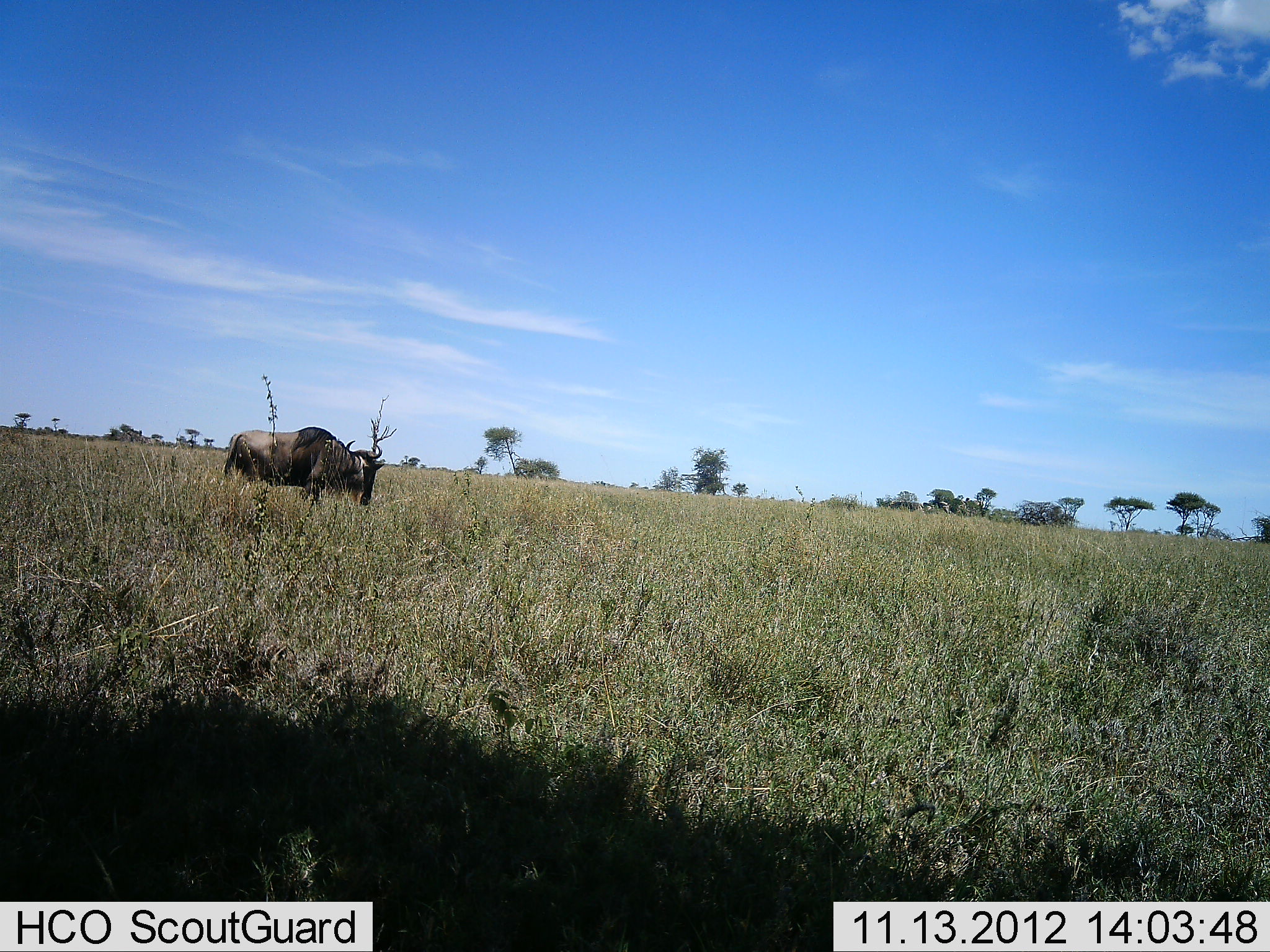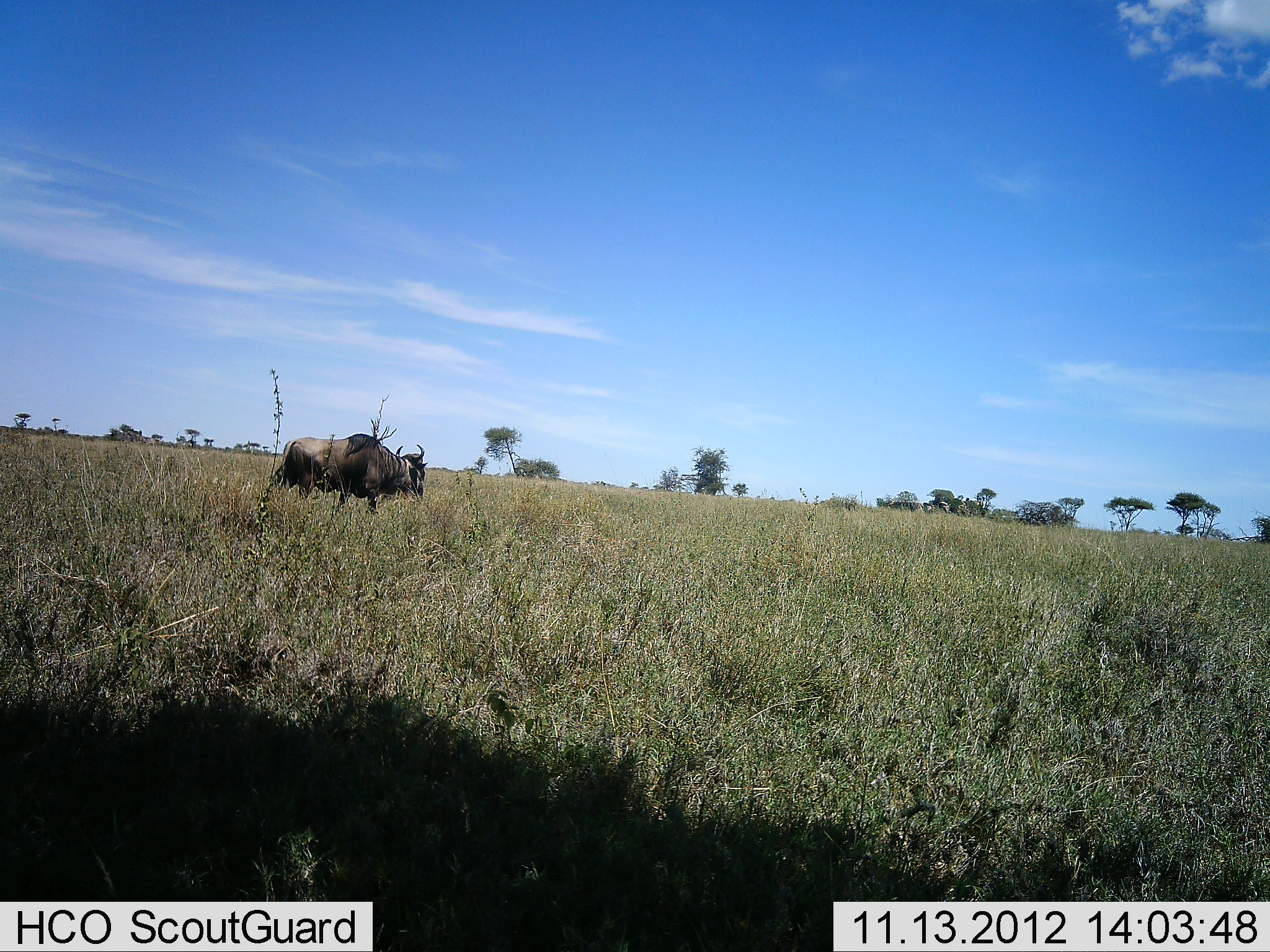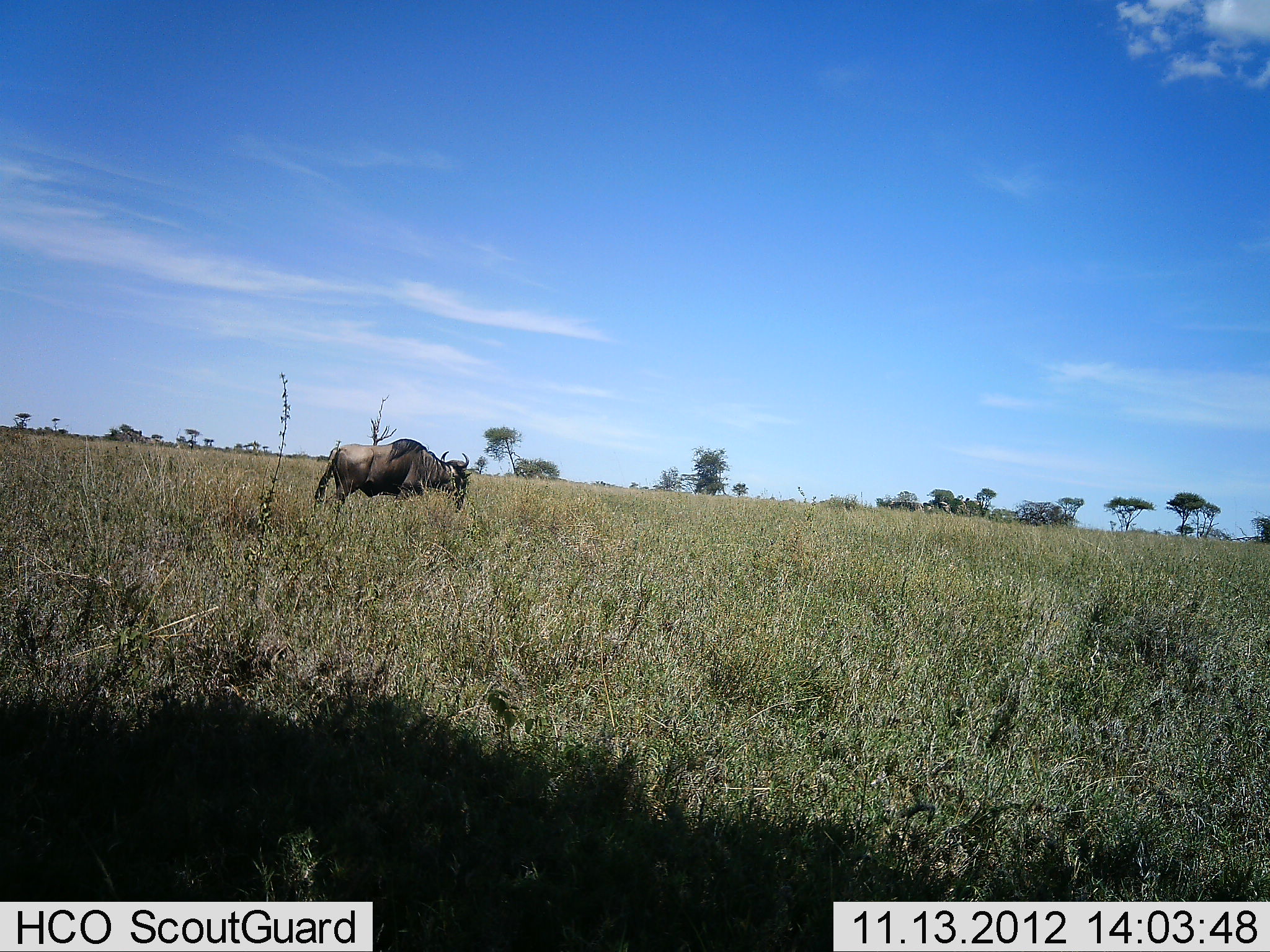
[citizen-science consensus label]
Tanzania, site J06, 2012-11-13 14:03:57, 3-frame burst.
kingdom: Animalia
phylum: Chordata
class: Mammalia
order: Artiodactyla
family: Bovidae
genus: Connochaetes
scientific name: Connochaetes taurinus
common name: blue wildebeest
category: wildebeest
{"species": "wildebeest (blue wildebeest) (Connochaetes taurinus)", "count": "1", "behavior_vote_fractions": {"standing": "10%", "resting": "0%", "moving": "90%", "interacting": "0%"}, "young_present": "0%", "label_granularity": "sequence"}